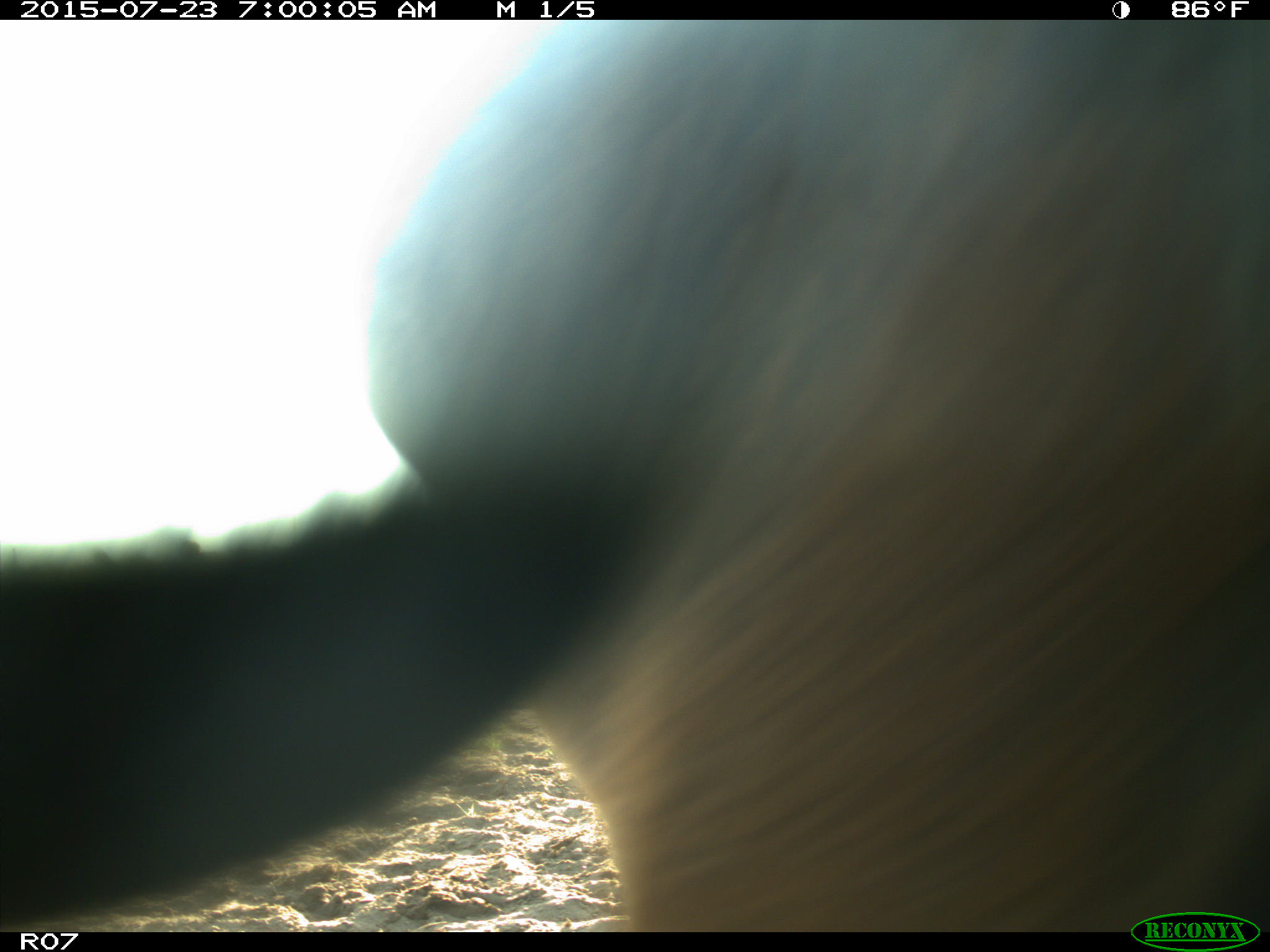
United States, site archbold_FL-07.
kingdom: Animalia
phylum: Chordata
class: Mammalia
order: Artiodactyla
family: Bovidae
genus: Bos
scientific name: Bos taurus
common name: domestic cow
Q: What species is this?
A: Bos taurus (domestic cow).